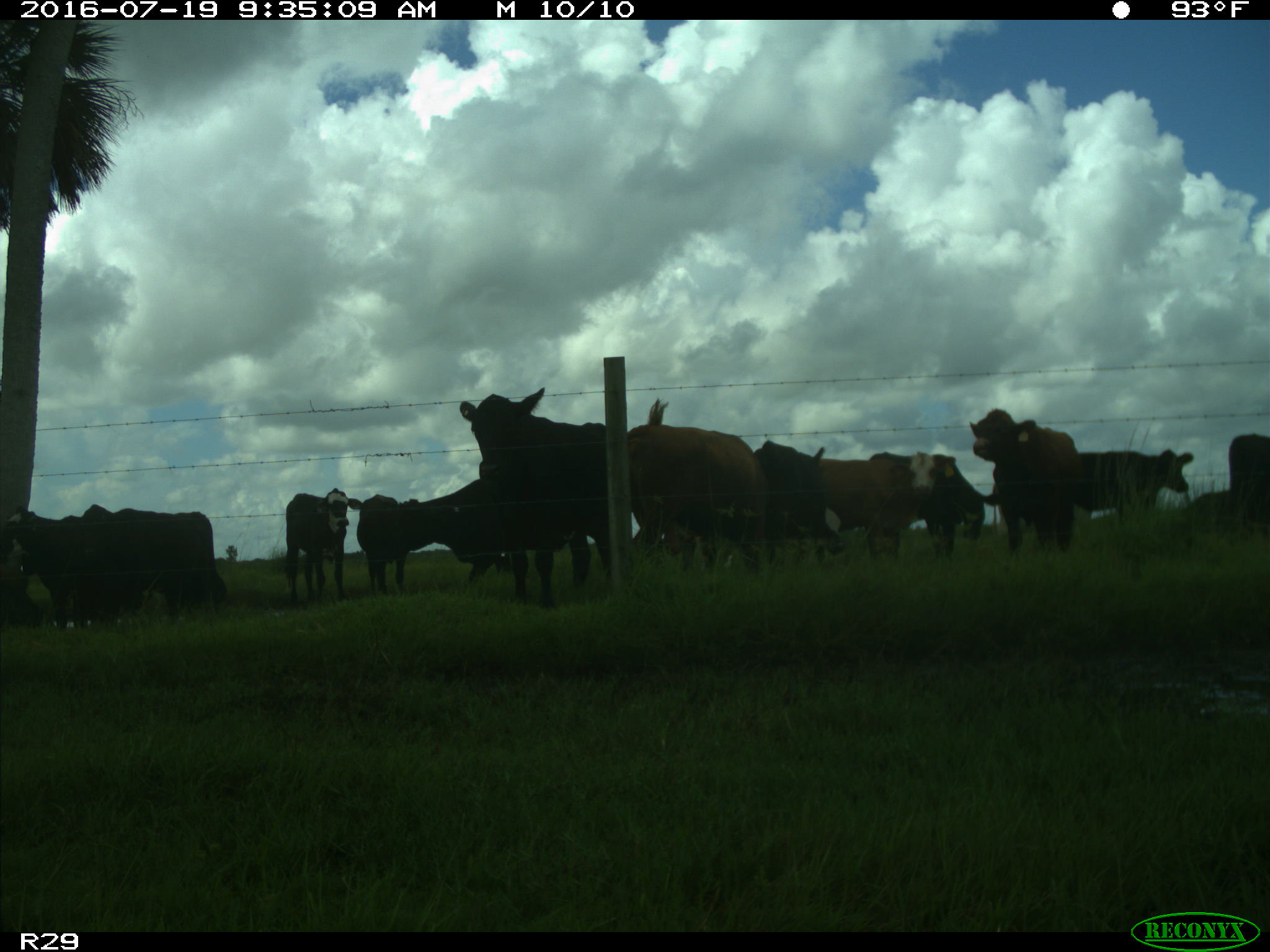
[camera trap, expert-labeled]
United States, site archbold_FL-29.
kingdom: Animalia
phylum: Chordata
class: Mammalia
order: Artiodactyla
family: Bovidae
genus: Bos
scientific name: Bos taurus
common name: domestic cow